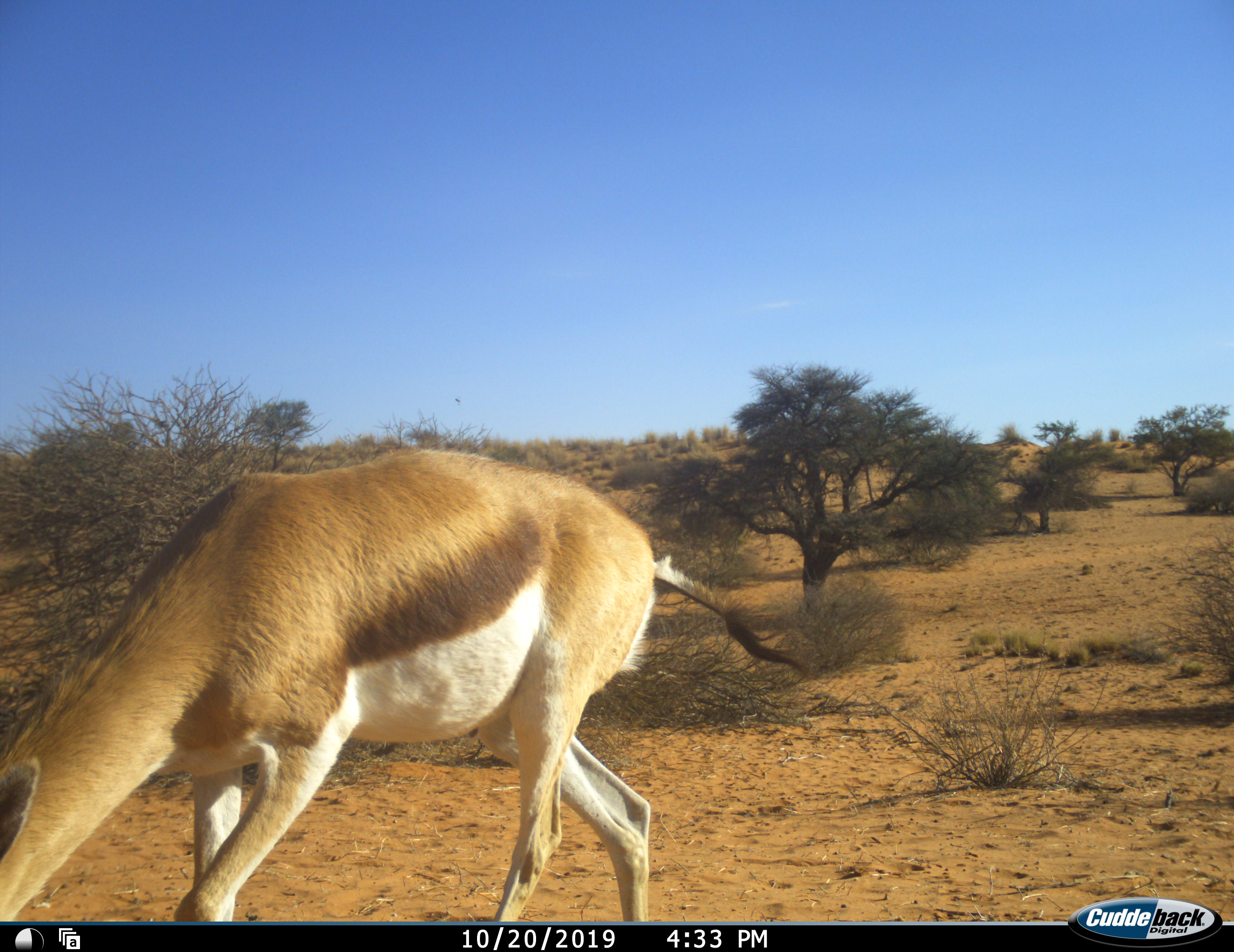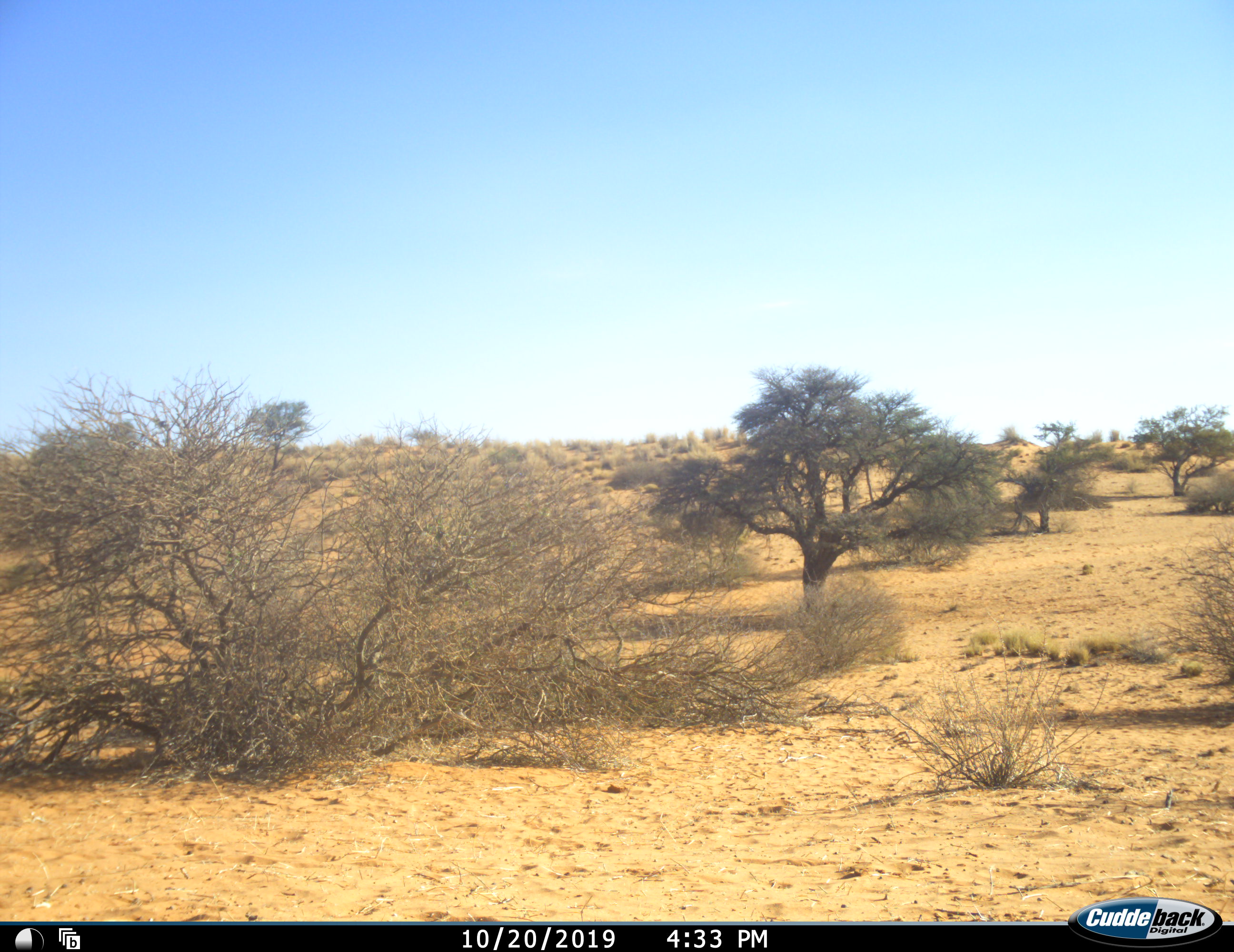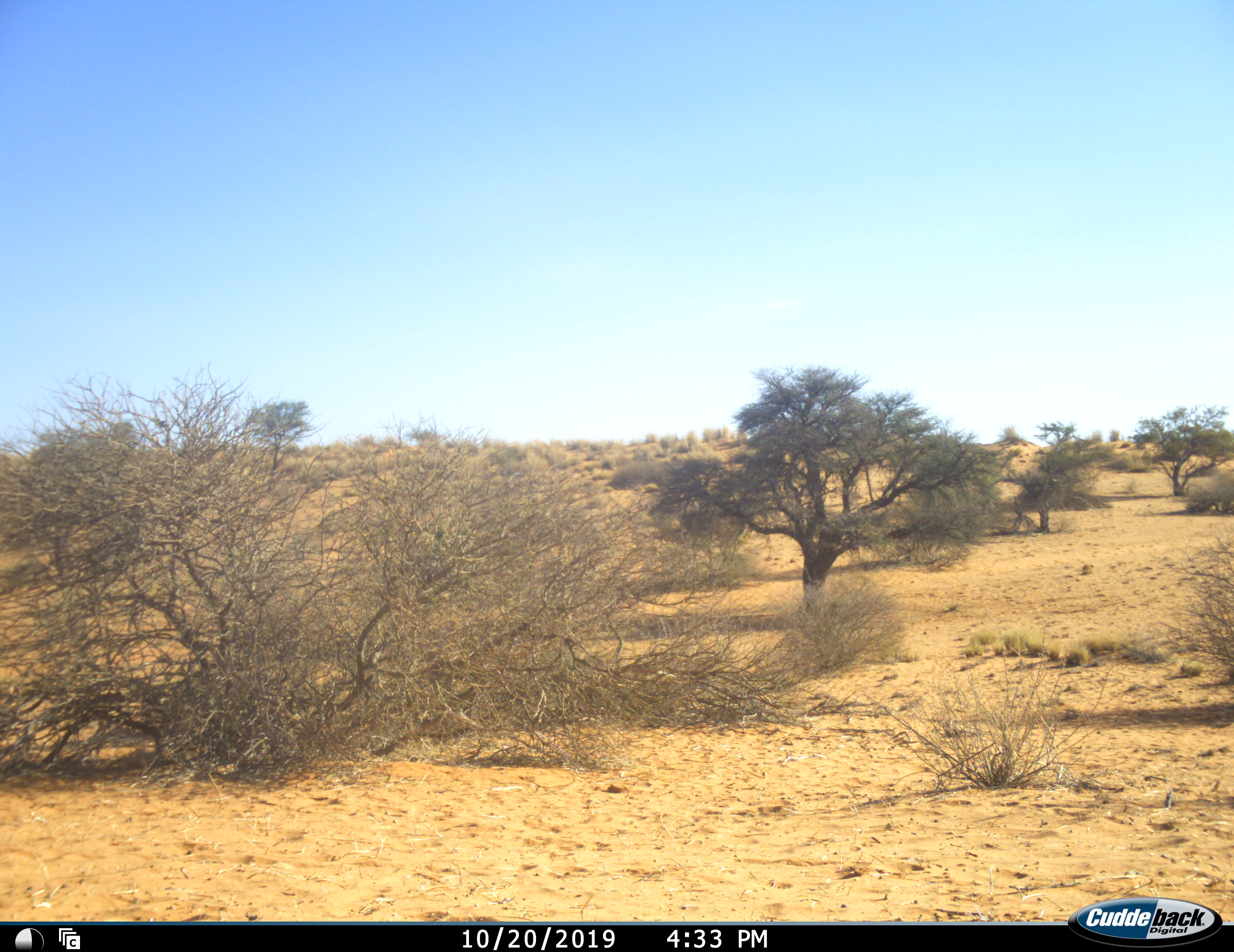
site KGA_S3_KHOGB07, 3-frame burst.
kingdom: Animalia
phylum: Chordata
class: Mammalia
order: Artiodactyla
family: Bovidae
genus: Antidorcas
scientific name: Antidorcas marsupialis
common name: springbok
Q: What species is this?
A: Springbok (Antidorcas marsupialis).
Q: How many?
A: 1.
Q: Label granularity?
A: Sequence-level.